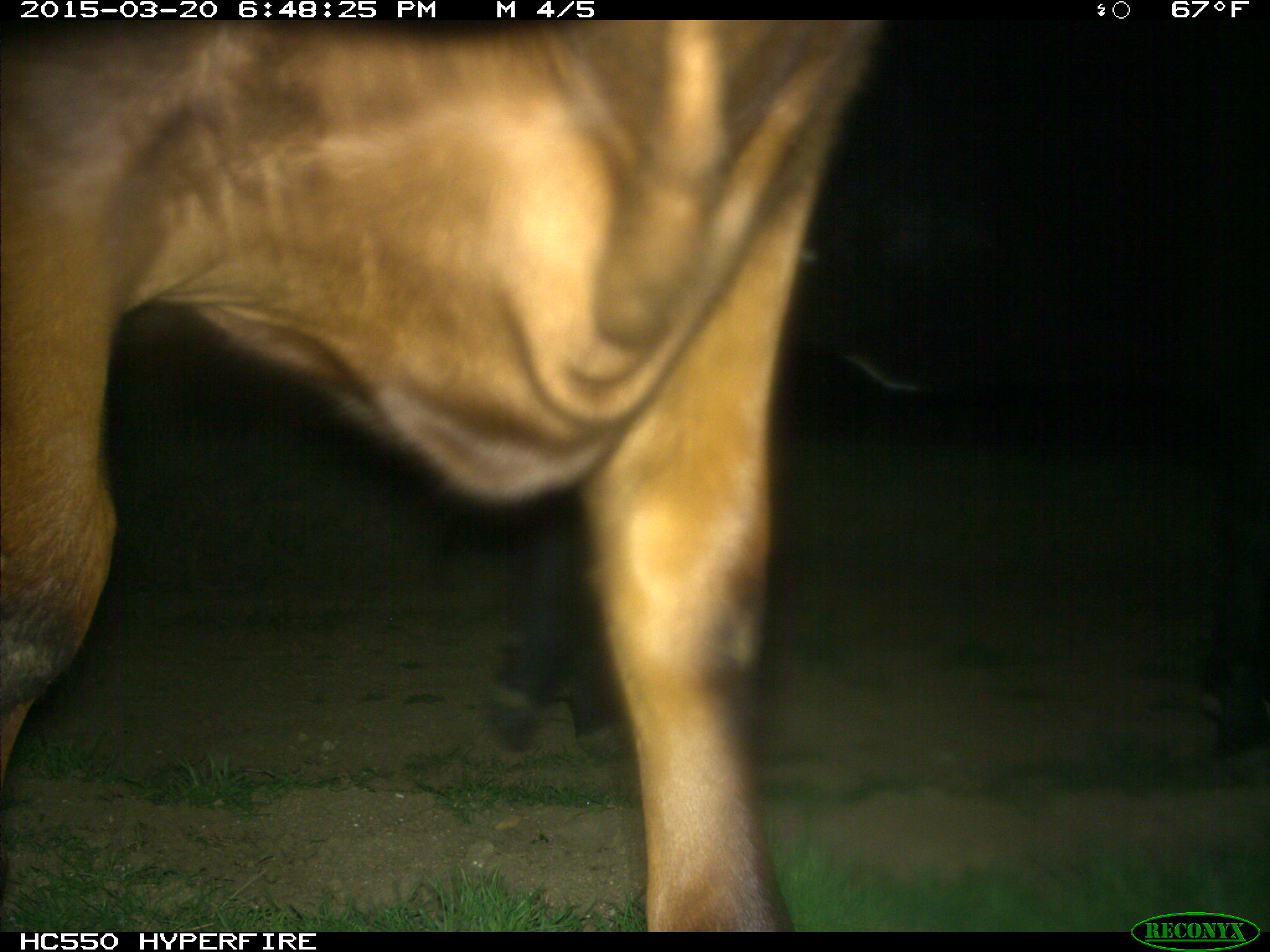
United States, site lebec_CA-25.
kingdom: Animalia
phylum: Chordata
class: Mammalia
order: Artiodactyla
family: Bovidae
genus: Bos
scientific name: Bos taurus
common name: domestic cow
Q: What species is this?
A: Bos taurus (domestic cow).